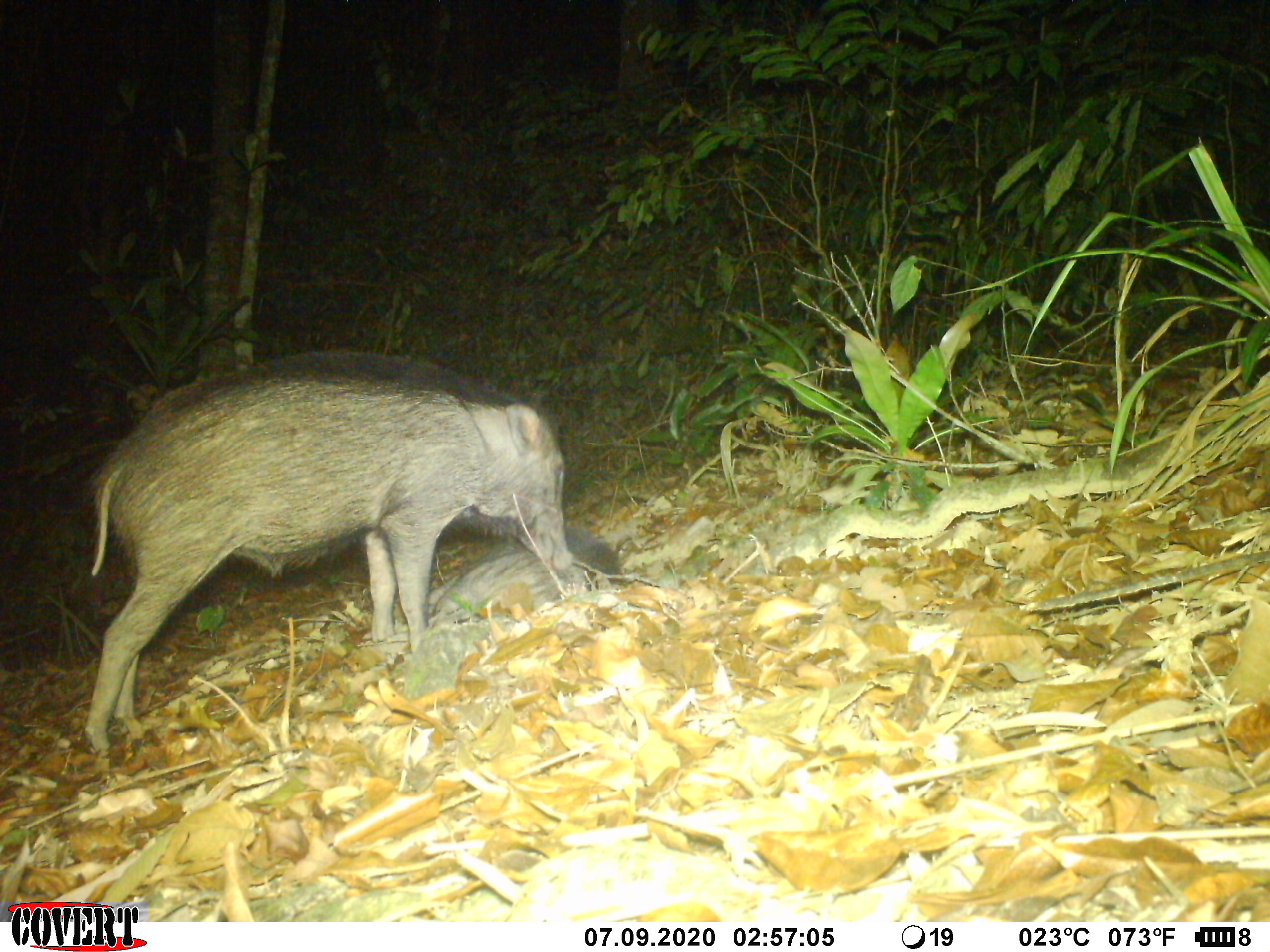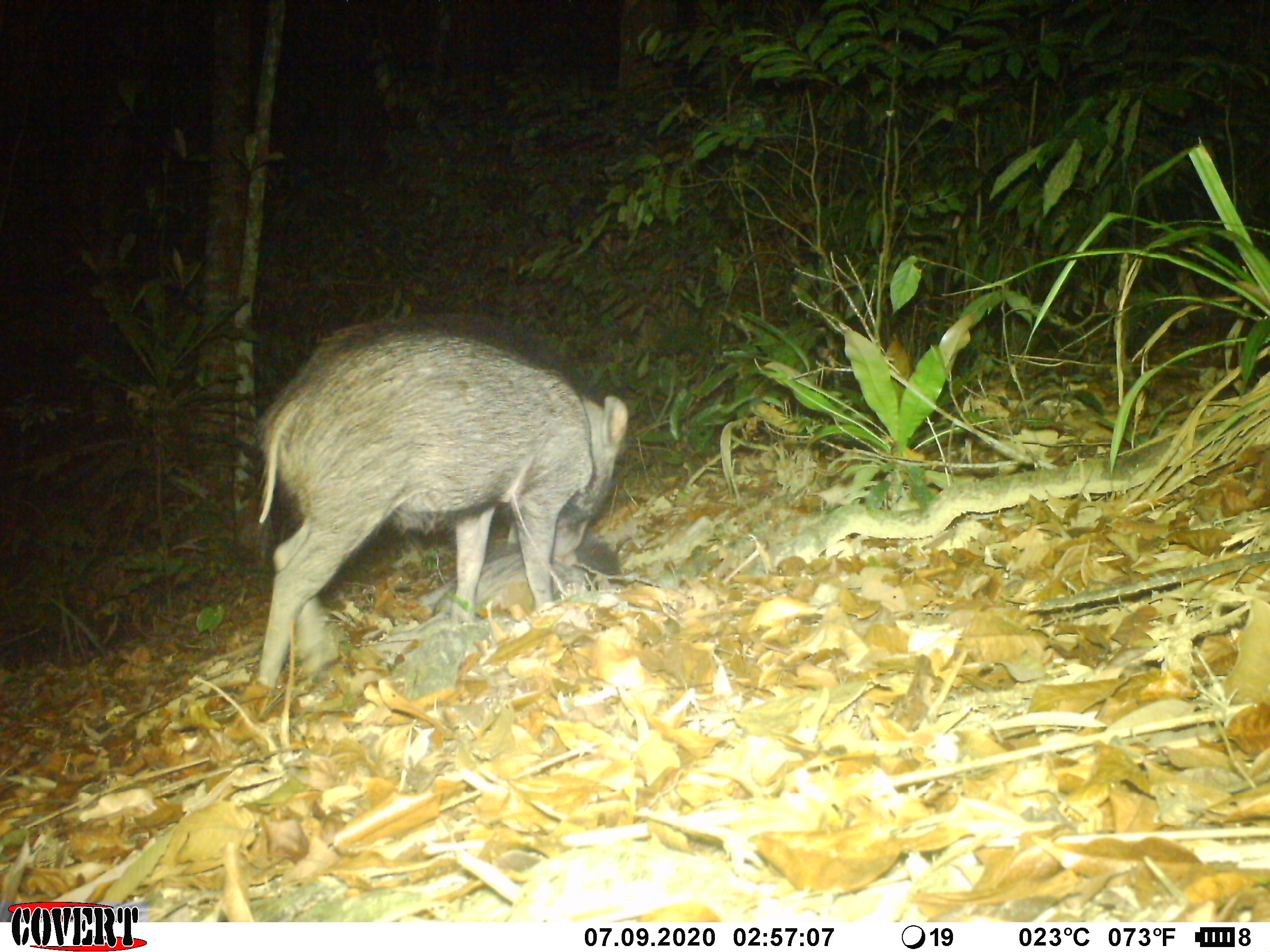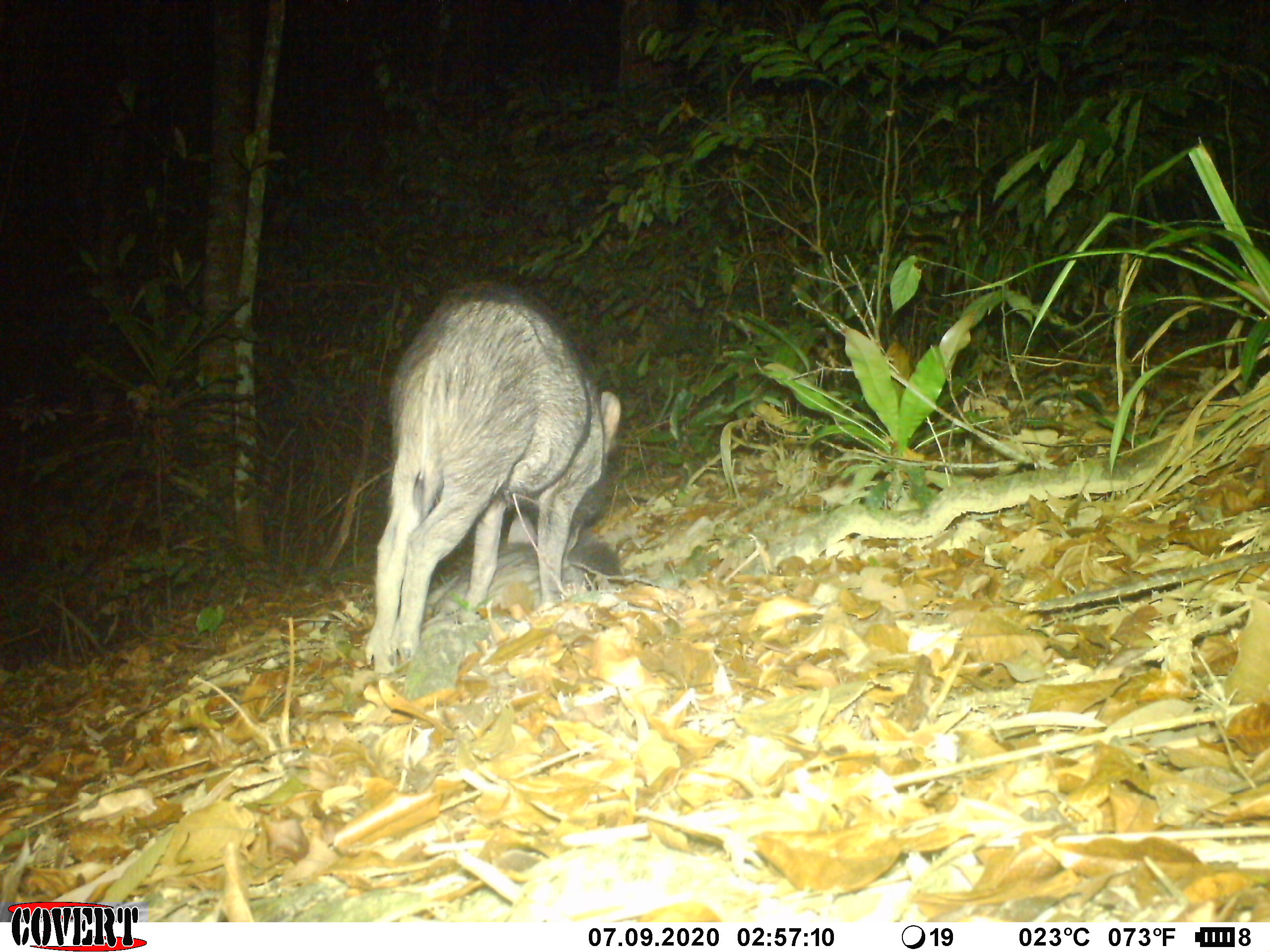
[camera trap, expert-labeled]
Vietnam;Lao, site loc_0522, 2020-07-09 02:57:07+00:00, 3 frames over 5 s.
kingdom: Animalia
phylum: Chordata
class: Mammalia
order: Artiodactyla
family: Suidae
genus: Sus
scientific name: Sus scrofa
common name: eurasian wild pig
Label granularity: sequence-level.